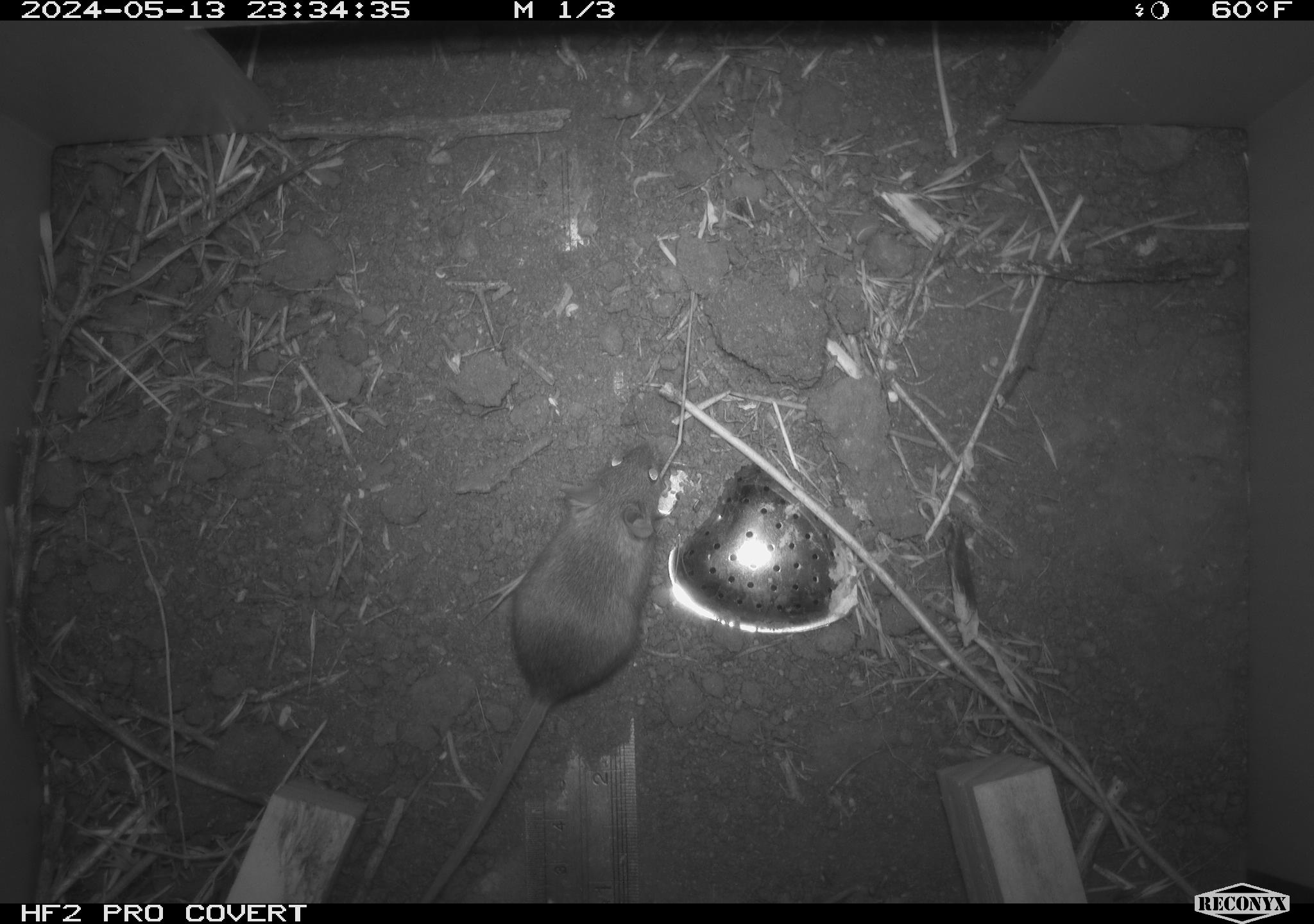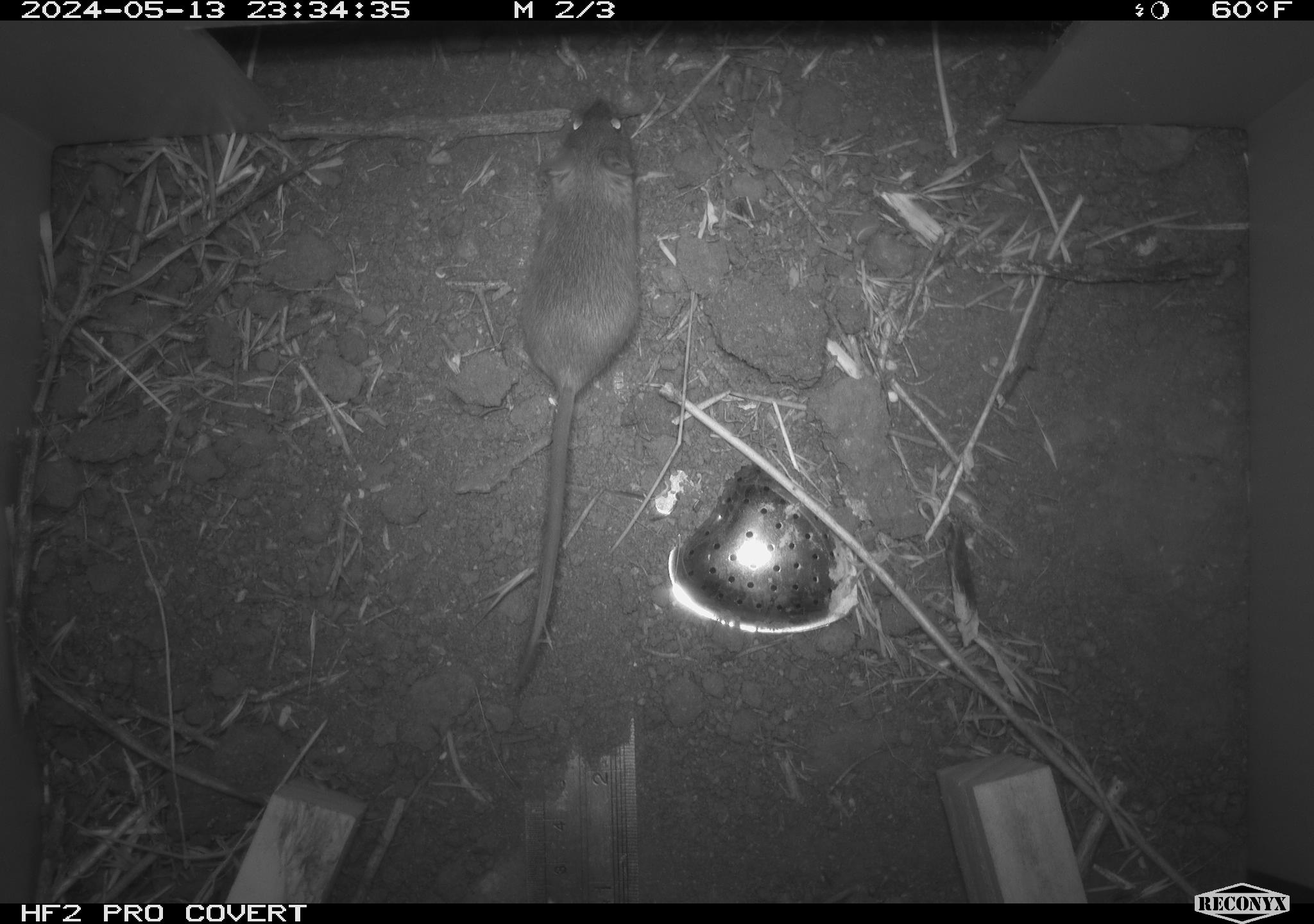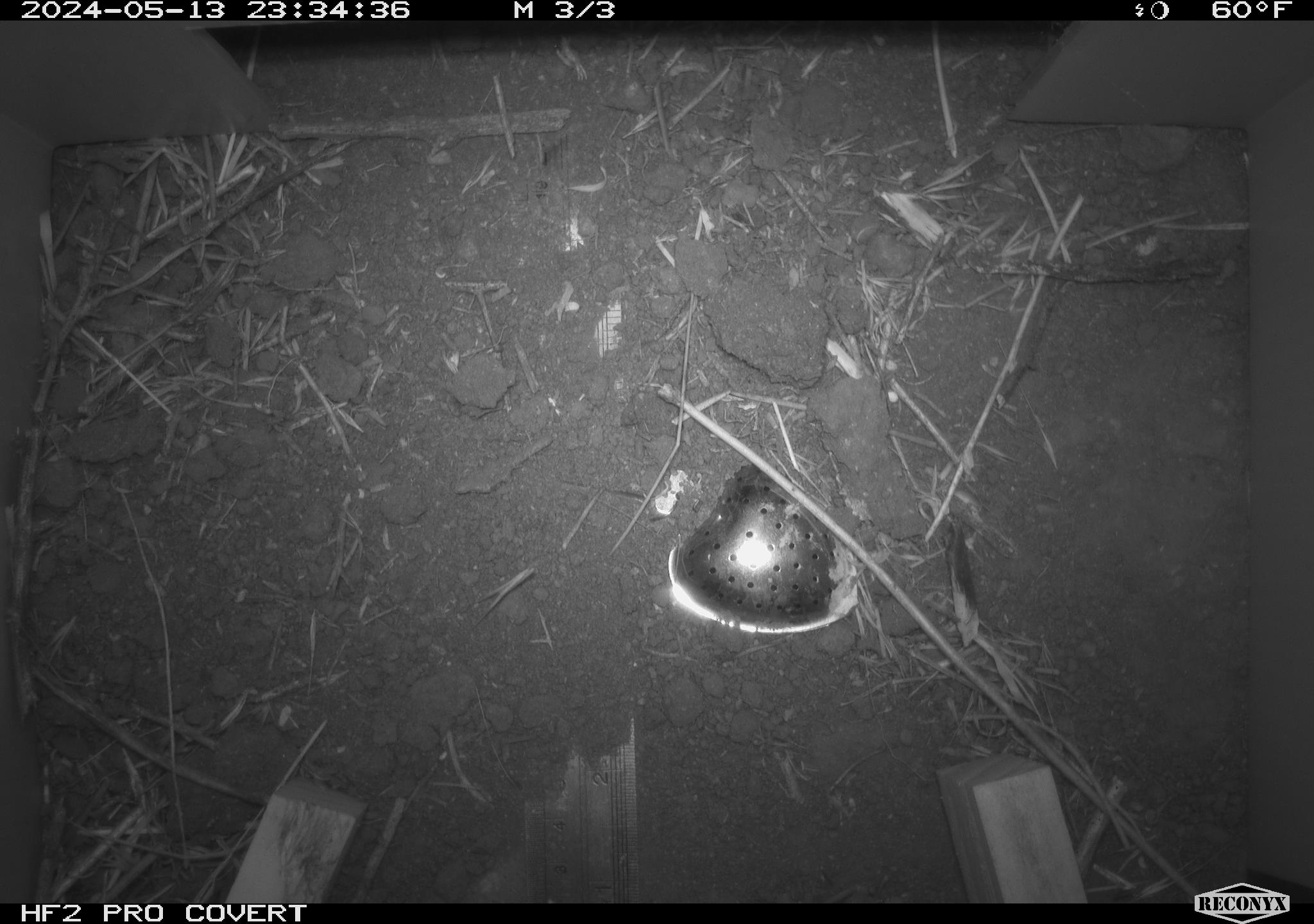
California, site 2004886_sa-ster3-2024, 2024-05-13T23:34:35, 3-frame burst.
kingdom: Animalia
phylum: Chordata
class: Mammalia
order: Rodentia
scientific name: Rodentia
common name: mouse species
Mouse species (Rodentia).